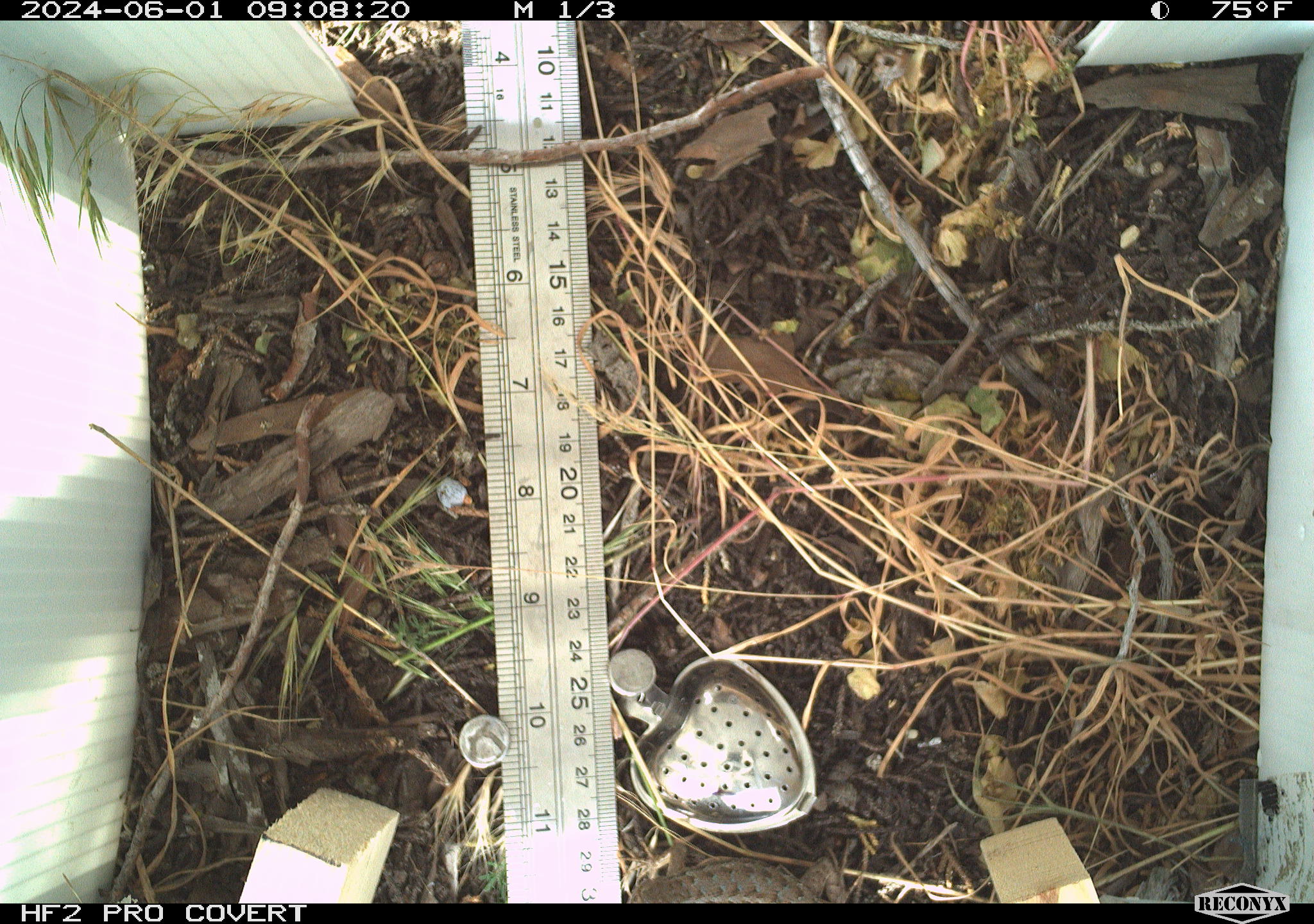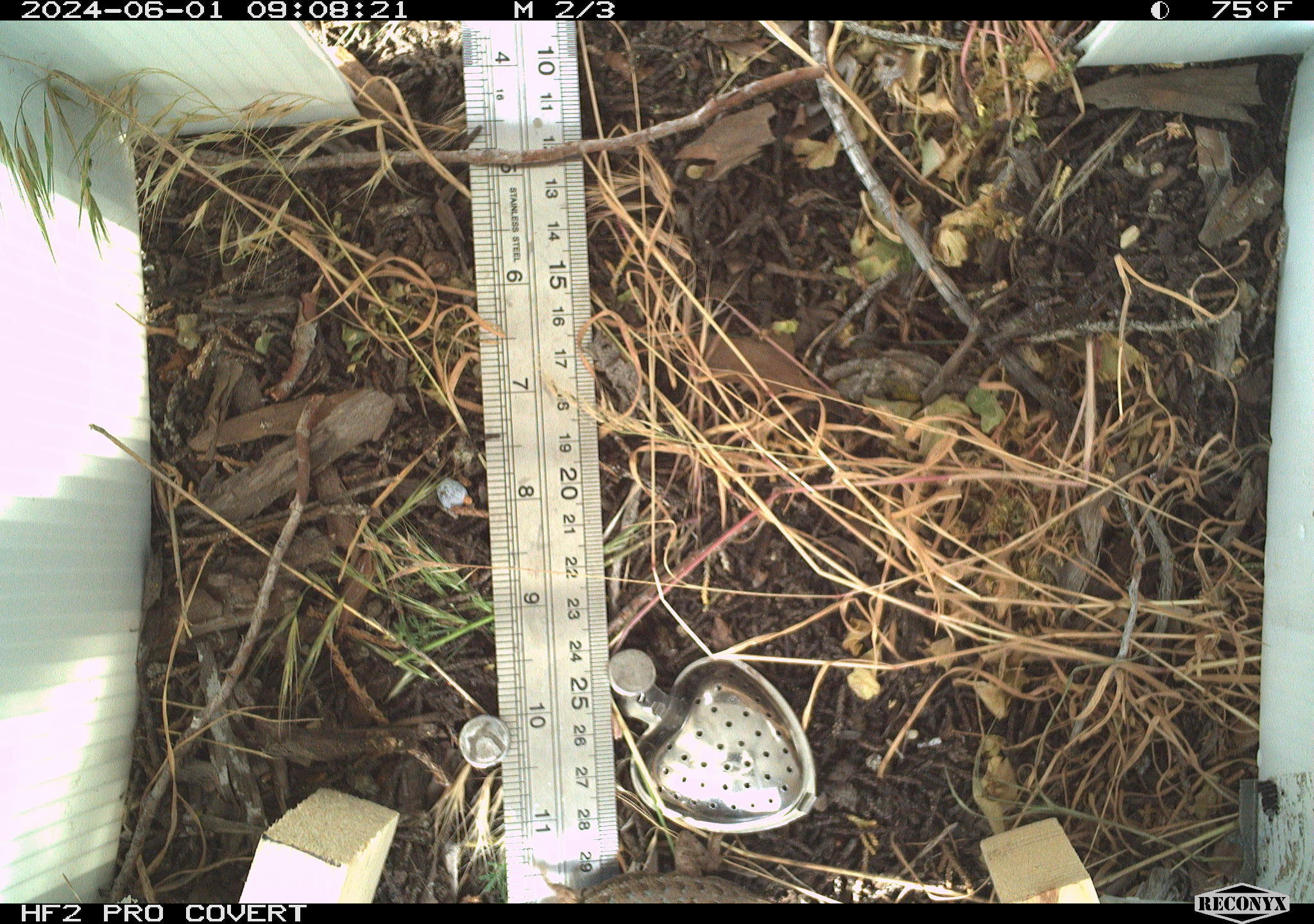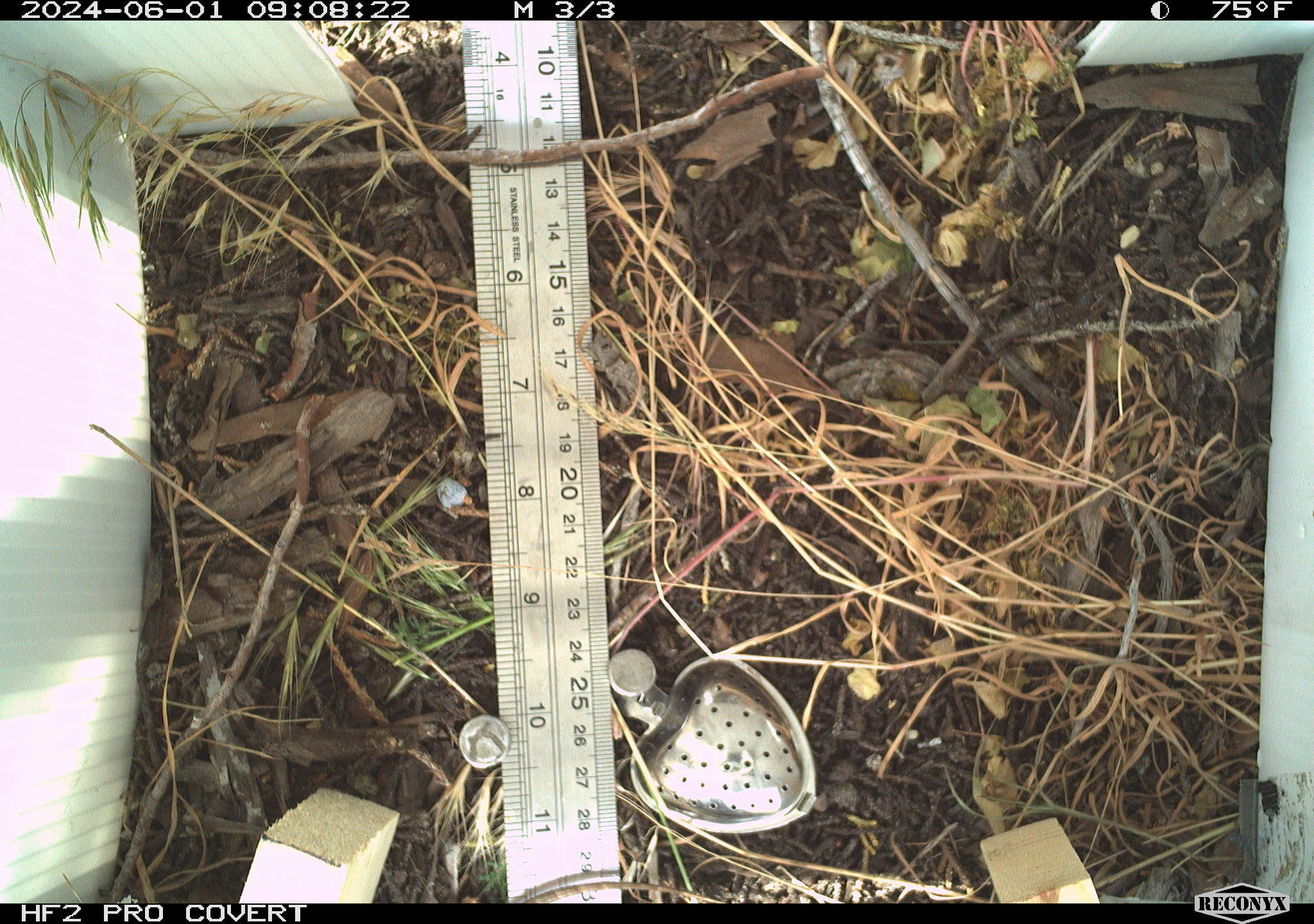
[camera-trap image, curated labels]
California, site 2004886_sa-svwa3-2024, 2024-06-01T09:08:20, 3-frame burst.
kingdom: Animalia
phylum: Chordata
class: Reptilia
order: Squamata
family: Phrynosomatidae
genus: Sceloporus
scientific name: Sceloporus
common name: spiny lizards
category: sceloporus species